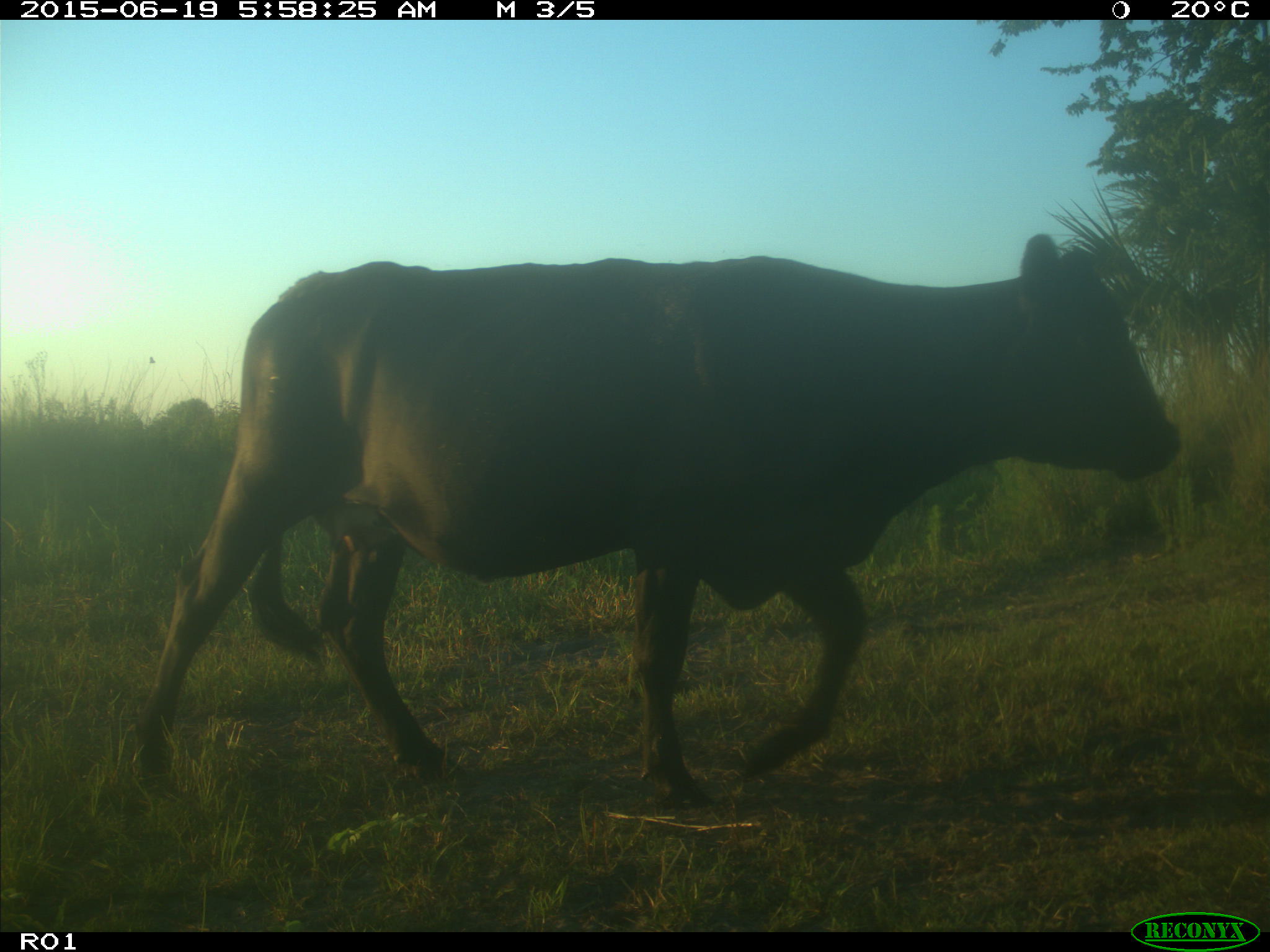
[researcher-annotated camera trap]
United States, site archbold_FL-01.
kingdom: Animalia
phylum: Chordata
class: Mammalia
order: Artiodactyla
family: Bovidae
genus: Bos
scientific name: Bos taurus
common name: domestic cow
Bos taurus (domestic cow).